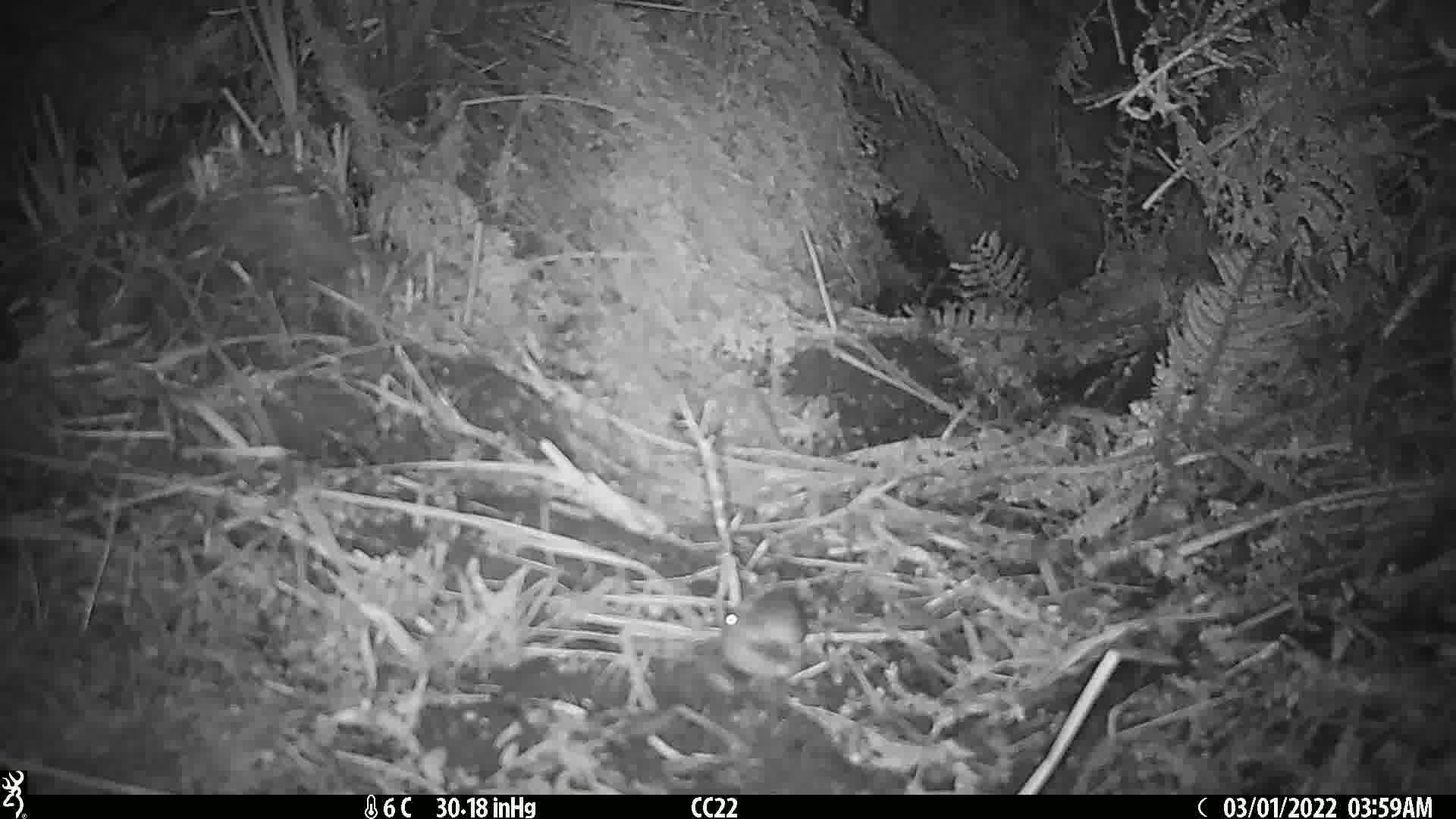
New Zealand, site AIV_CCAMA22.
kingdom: Animalia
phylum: Chordata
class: Mammalia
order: Rodentia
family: Muridae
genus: Mus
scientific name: Mus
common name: mouse